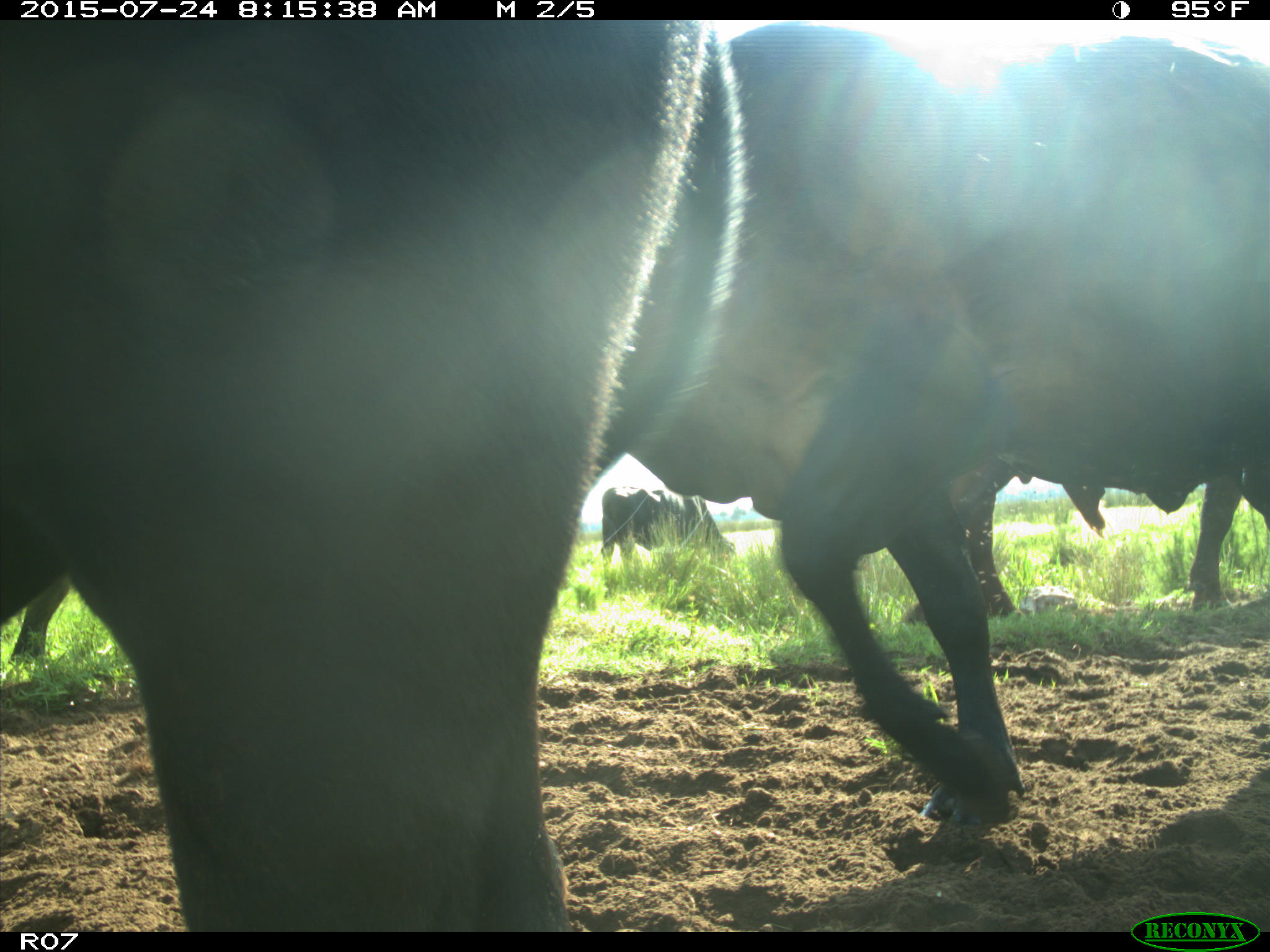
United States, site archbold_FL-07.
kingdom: Animalia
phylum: Chordata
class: Mammalia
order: Artiodactyla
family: Bovidae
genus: Bos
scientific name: Bos taurus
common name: domestic cow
Bos taurus (domestic cow).